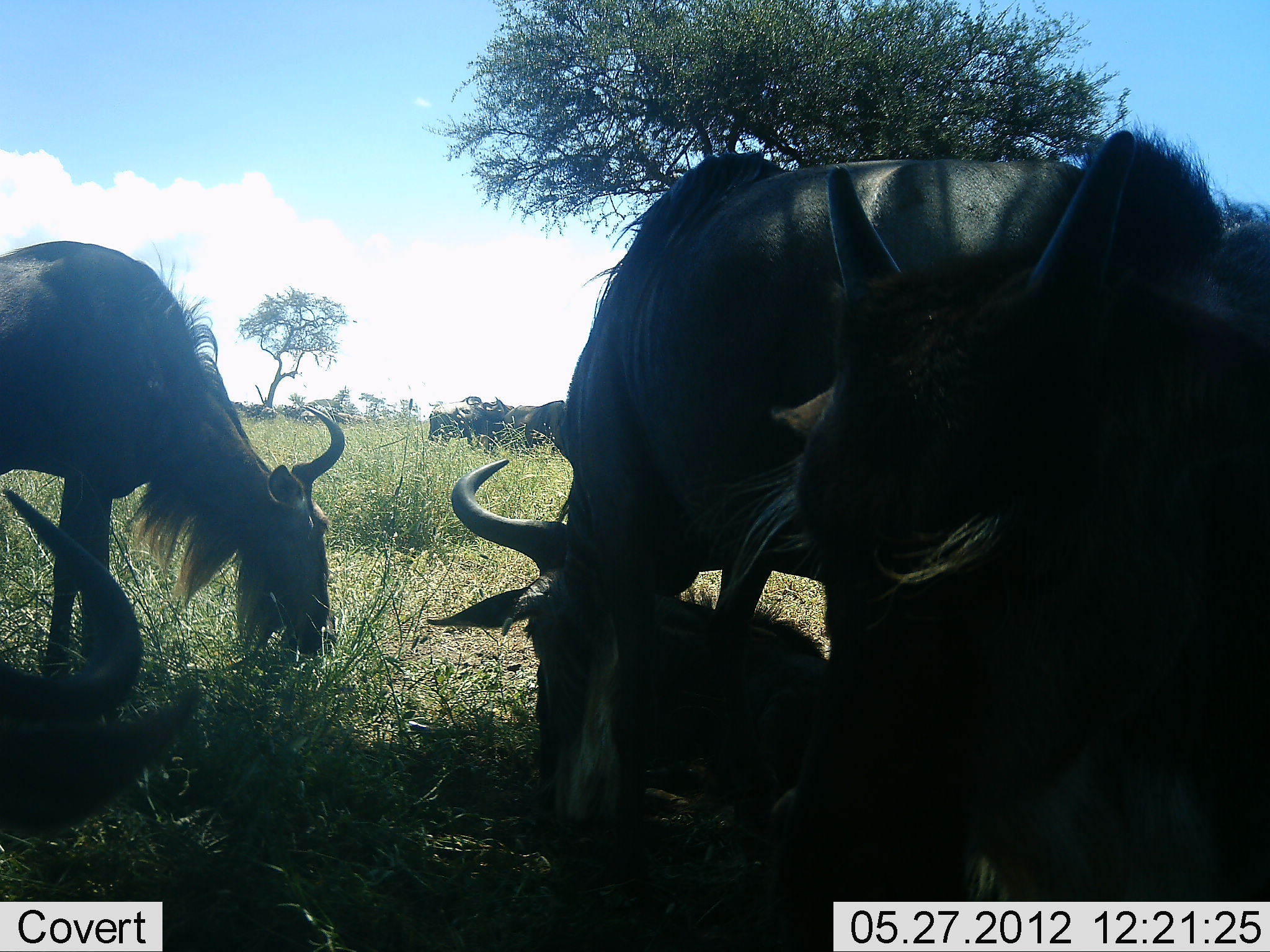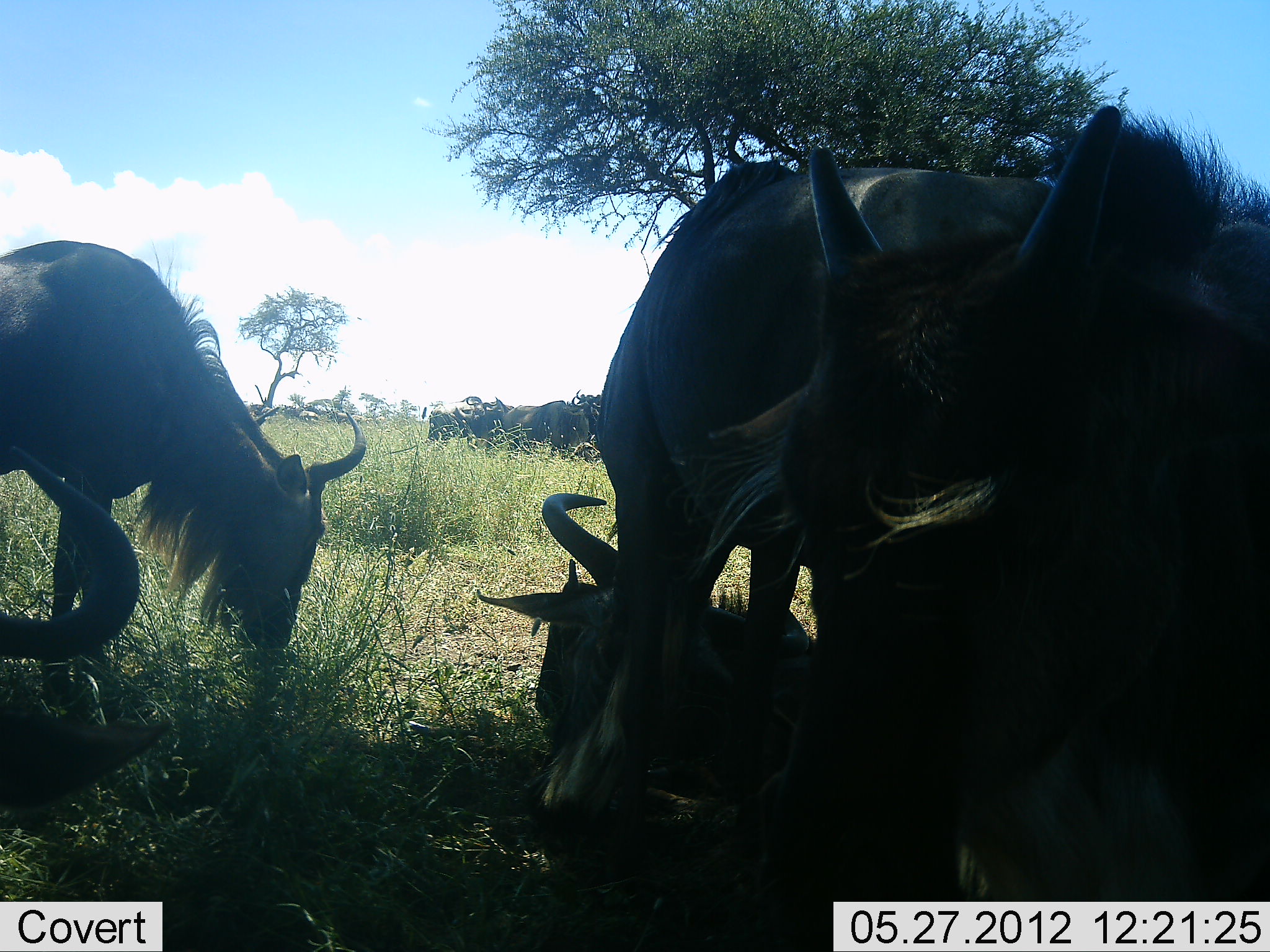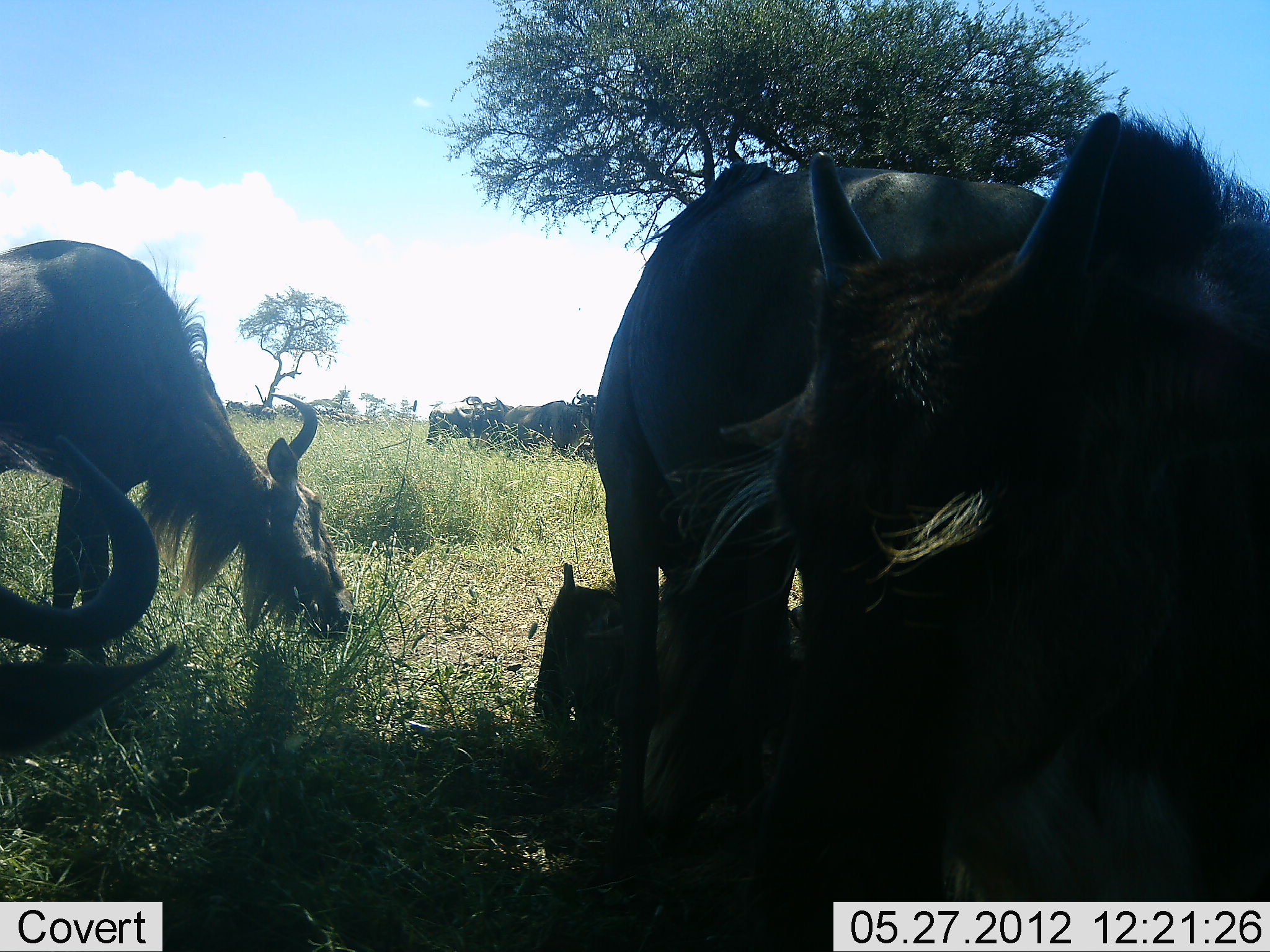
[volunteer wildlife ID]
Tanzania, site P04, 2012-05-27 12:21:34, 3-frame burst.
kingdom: Animalia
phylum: Chordata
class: Mammalia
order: Artiodactyla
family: Bovidae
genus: Connochaetes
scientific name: Connochaetes taurinus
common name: blue wildebeest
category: wildebeest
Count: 5.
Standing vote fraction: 40%.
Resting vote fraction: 80%.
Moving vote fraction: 0%.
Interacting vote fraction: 0%.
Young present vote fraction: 30%.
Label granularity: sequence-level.